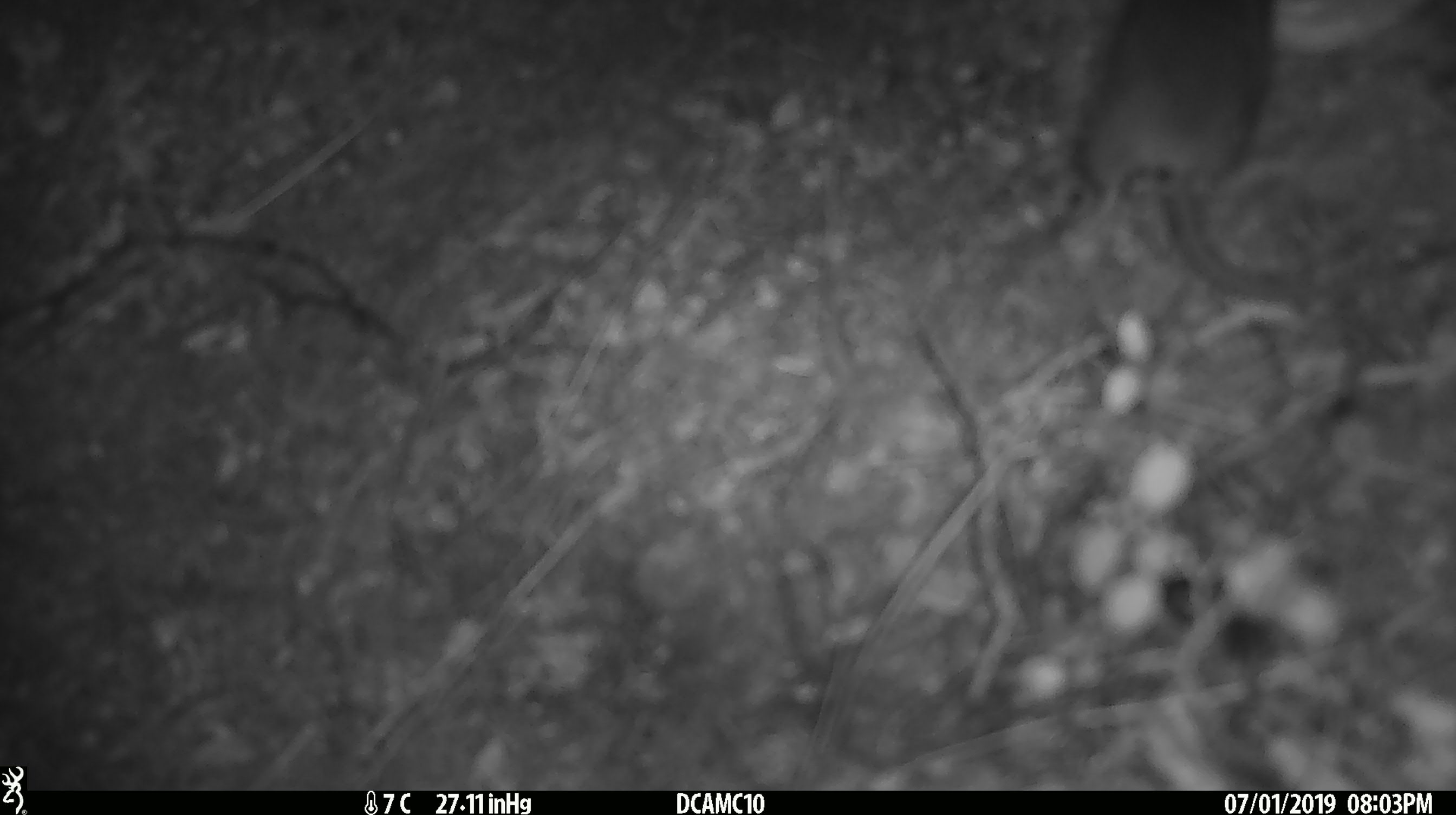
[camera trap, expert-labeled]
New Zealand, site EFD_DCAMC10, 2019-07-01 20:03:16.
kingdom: Animalia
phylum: Chordata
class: Mammalia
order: Rodentia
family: Muridae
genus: Mus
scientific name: Mus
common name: mouse